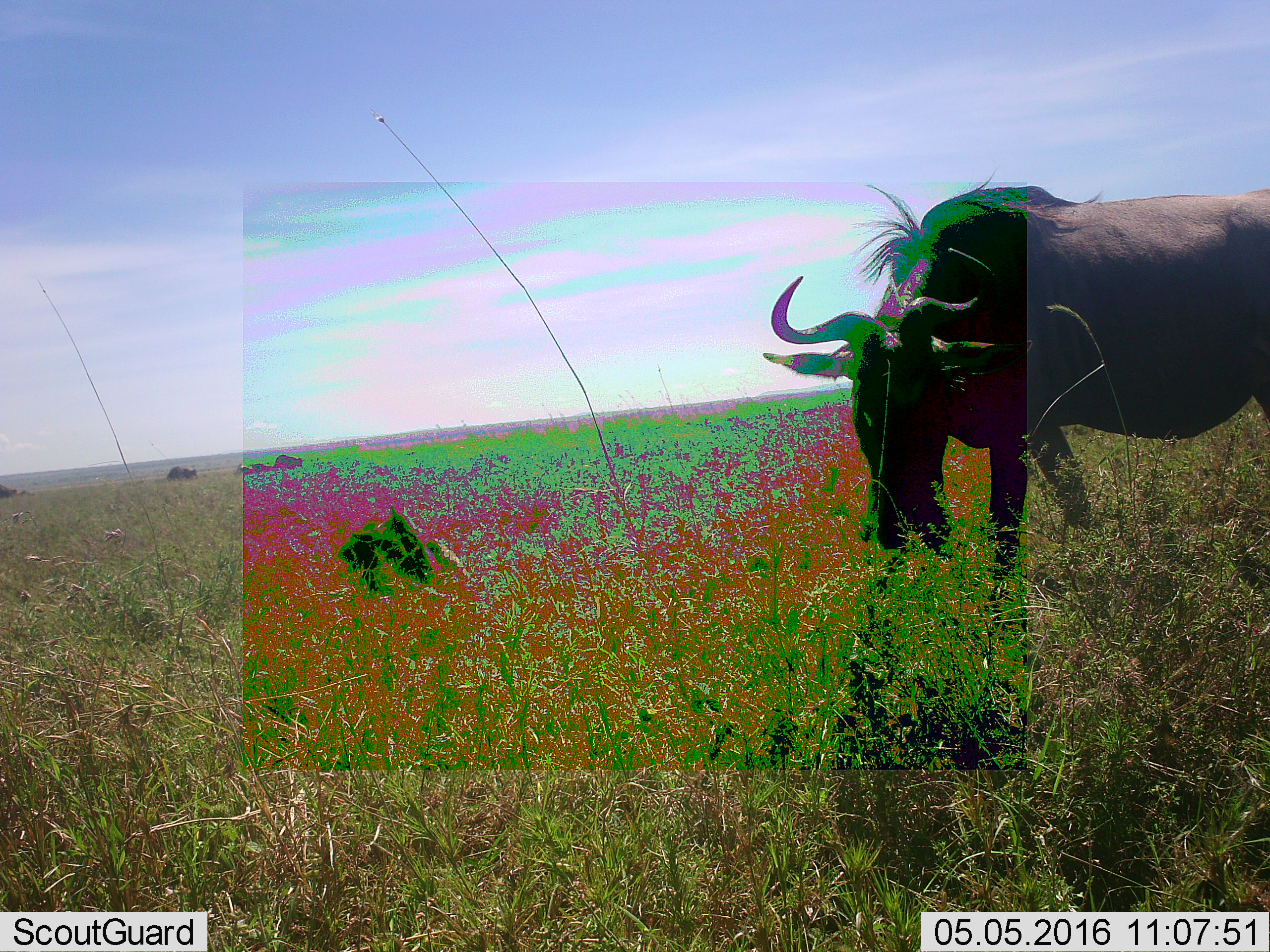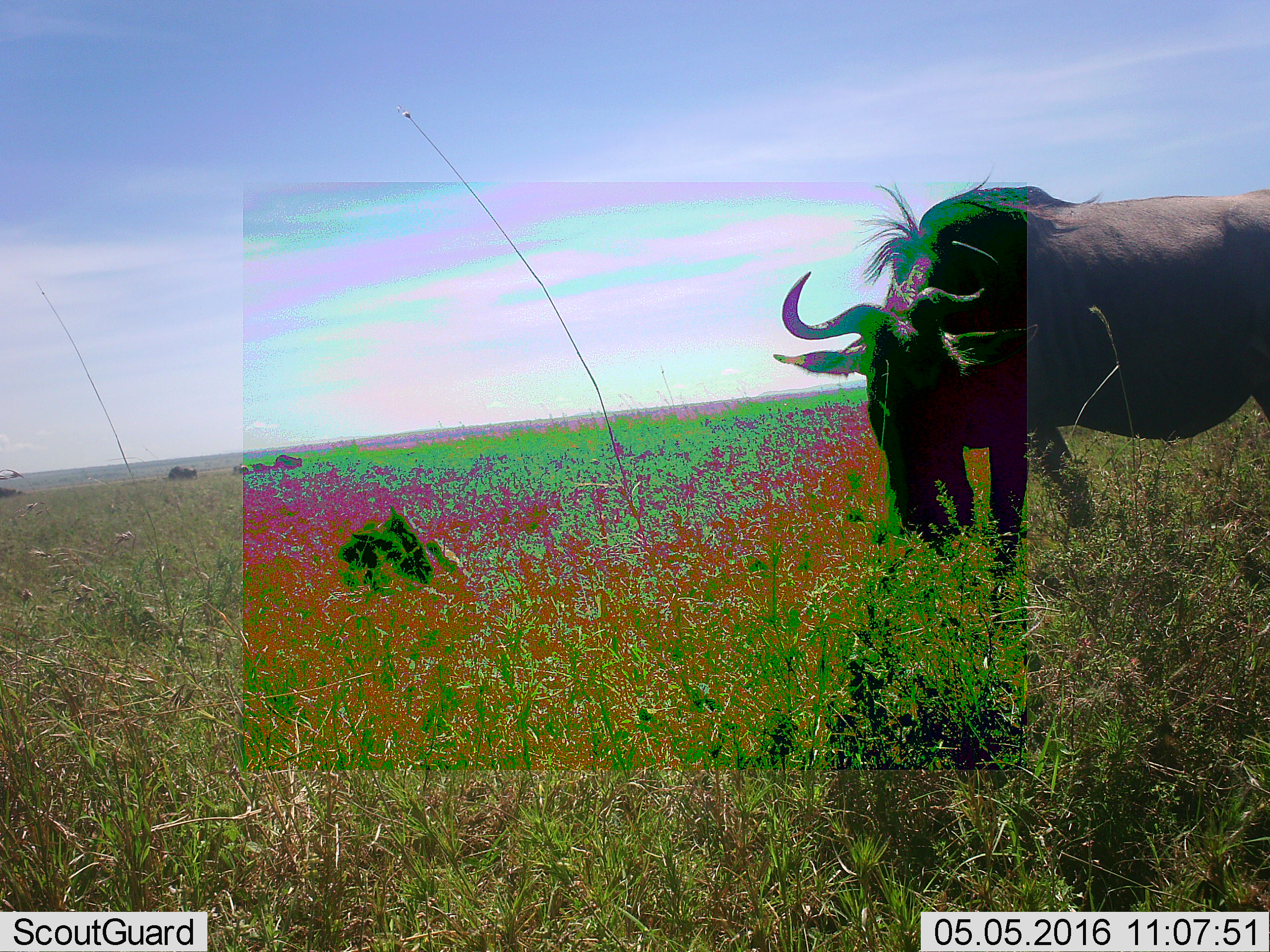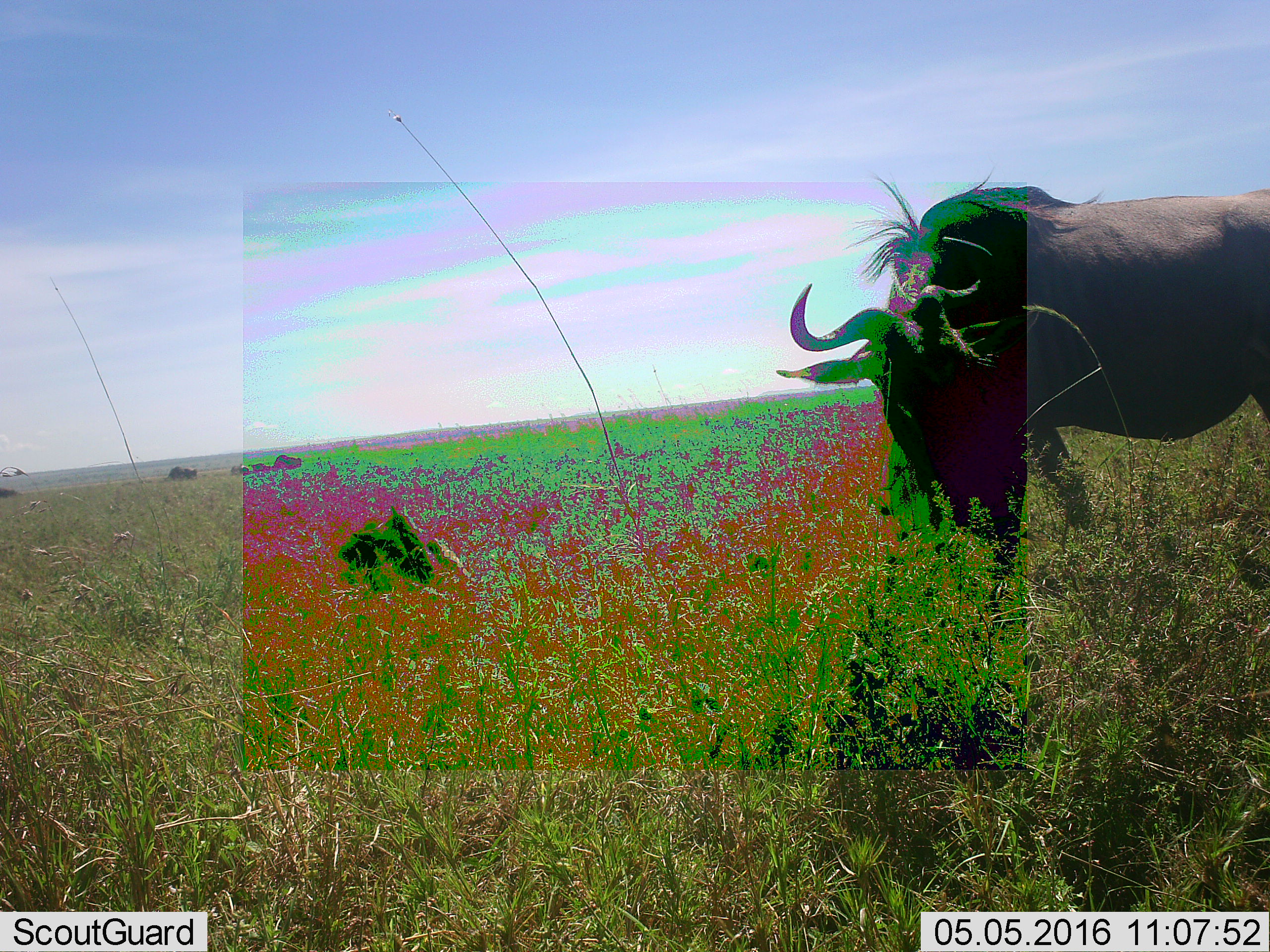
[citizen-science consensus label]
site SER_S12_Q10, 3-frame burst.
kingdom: Animalia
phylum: Chordata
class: Mammalia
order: Artiodactyla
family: Bovidae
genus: Connochaetes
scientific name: Connochaetes taurinus taurinus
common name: blue wildebeest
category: wildebeestblue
Wildebeestblue (blue wildebeest) (Connochaetes taurinus taurinus), count 4. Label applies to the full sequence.